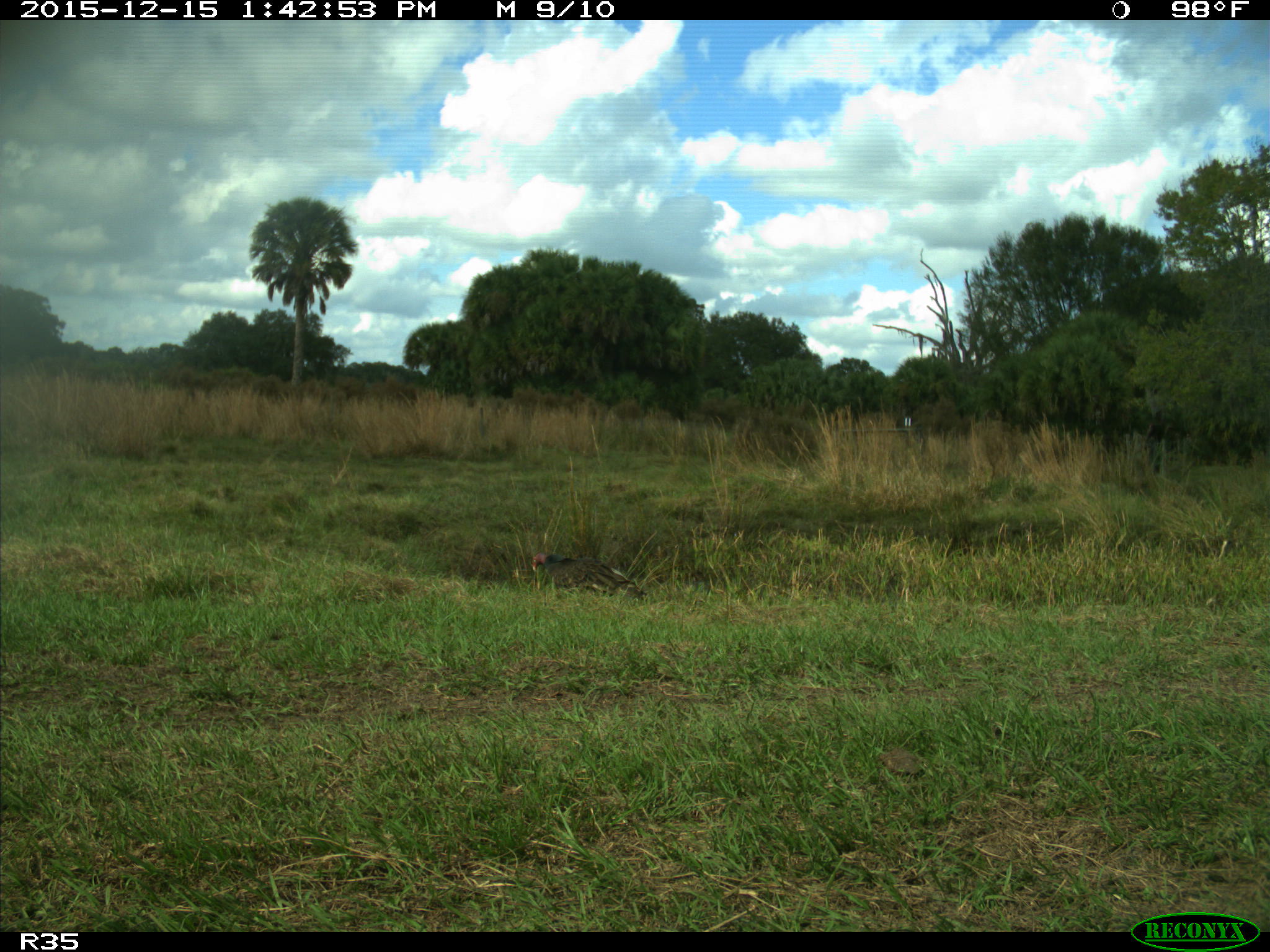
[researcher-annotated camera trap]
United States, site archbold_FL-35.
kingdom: Animalia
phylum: Chordata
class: Aves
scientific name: Aves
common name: birds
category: unidentified bird